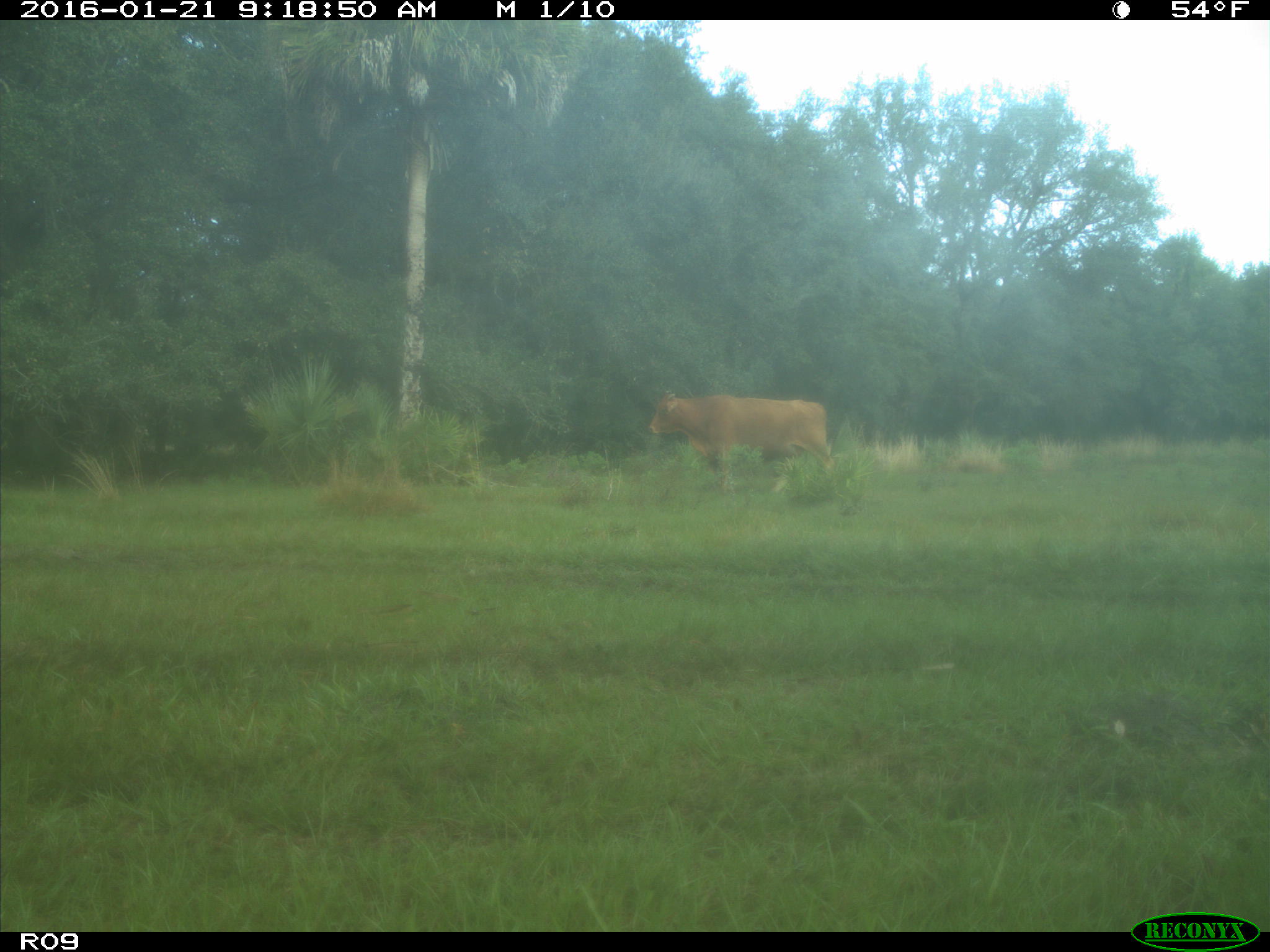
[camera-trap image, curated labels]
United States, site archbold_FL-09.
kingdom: Animalia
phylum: Chordata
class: Mammalia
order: Artiodactyla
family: Bovidae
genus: Bos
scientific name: Bos taurus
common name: domestic cow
Bos taurus (domestic cow).